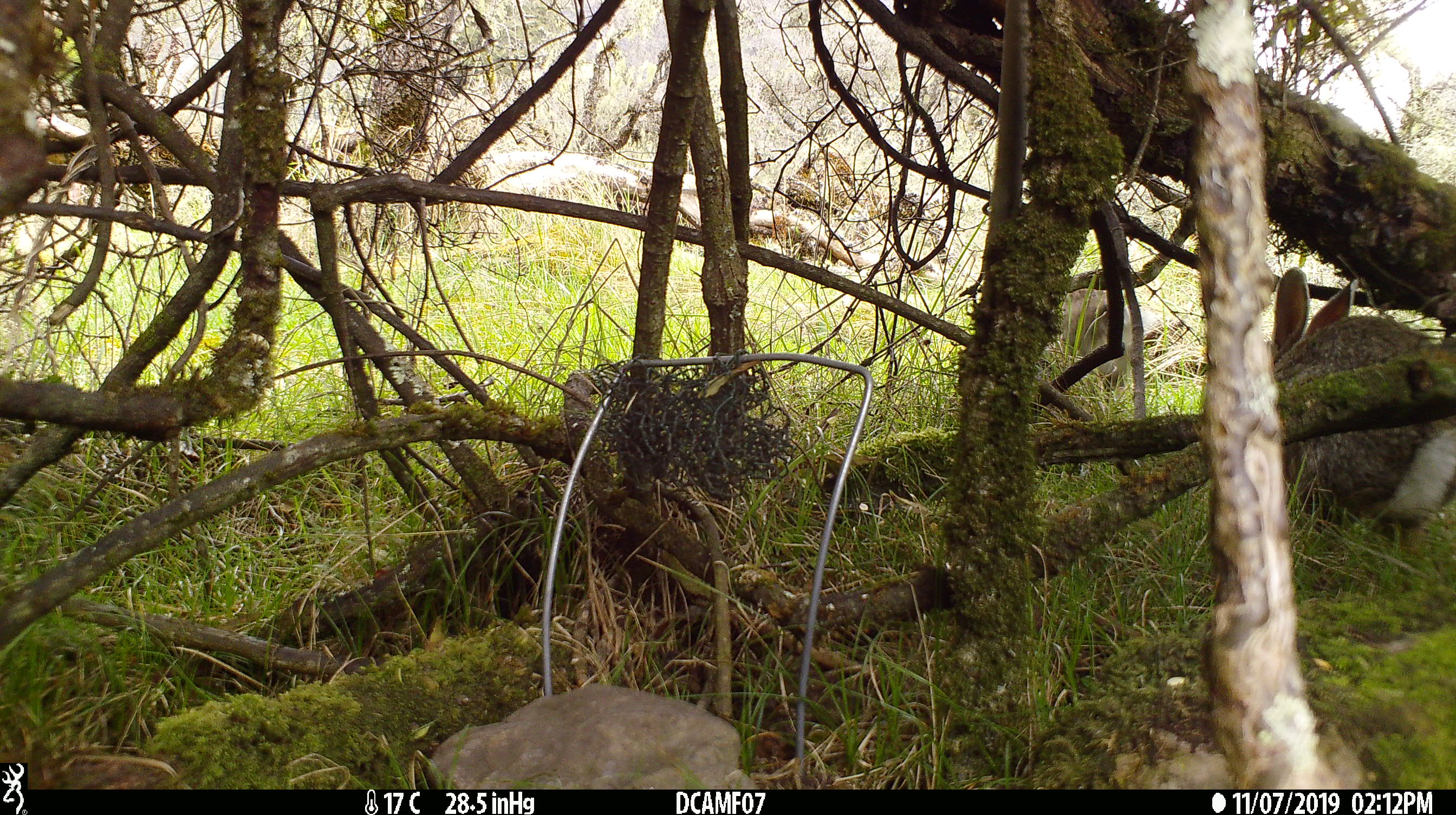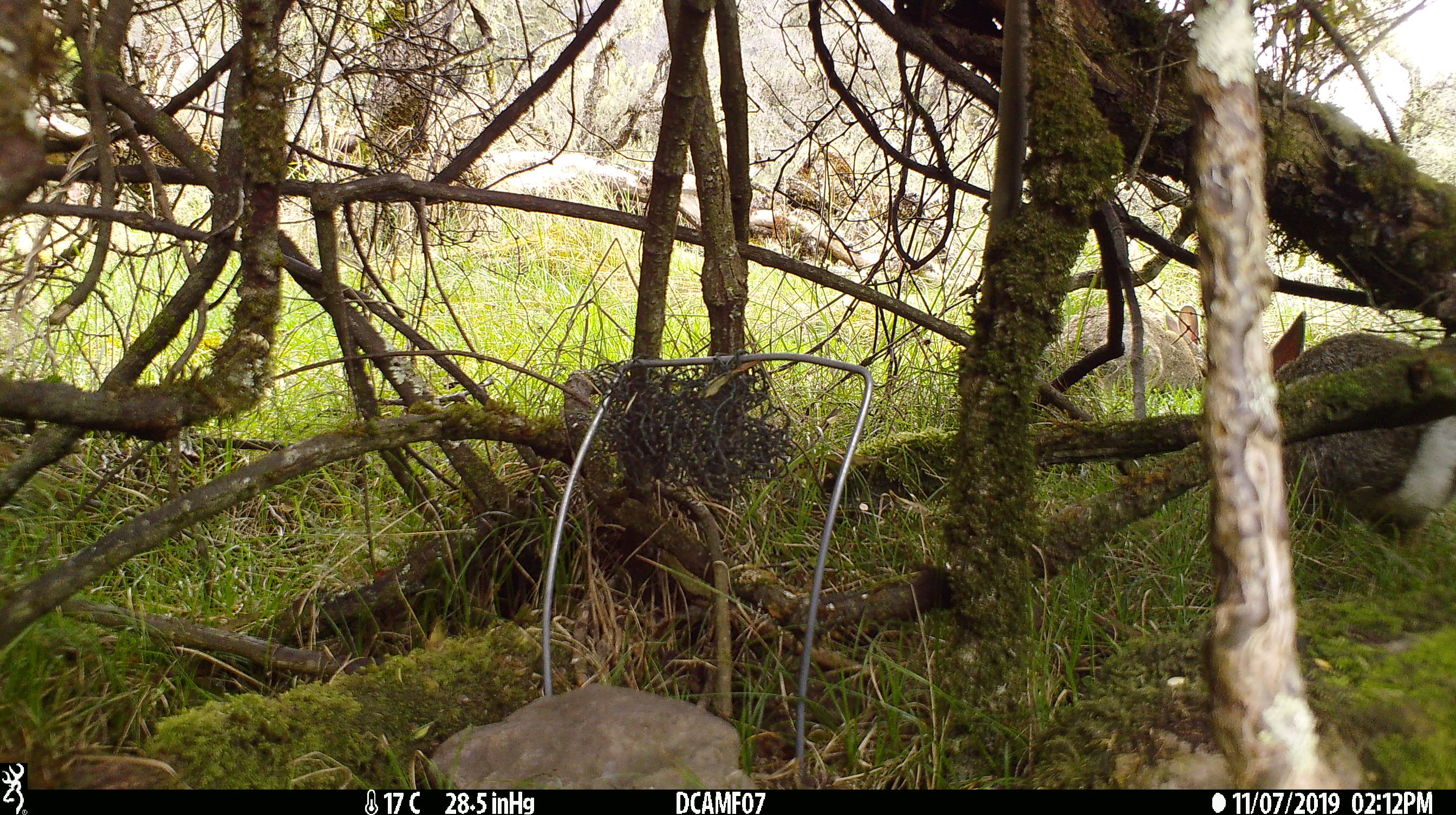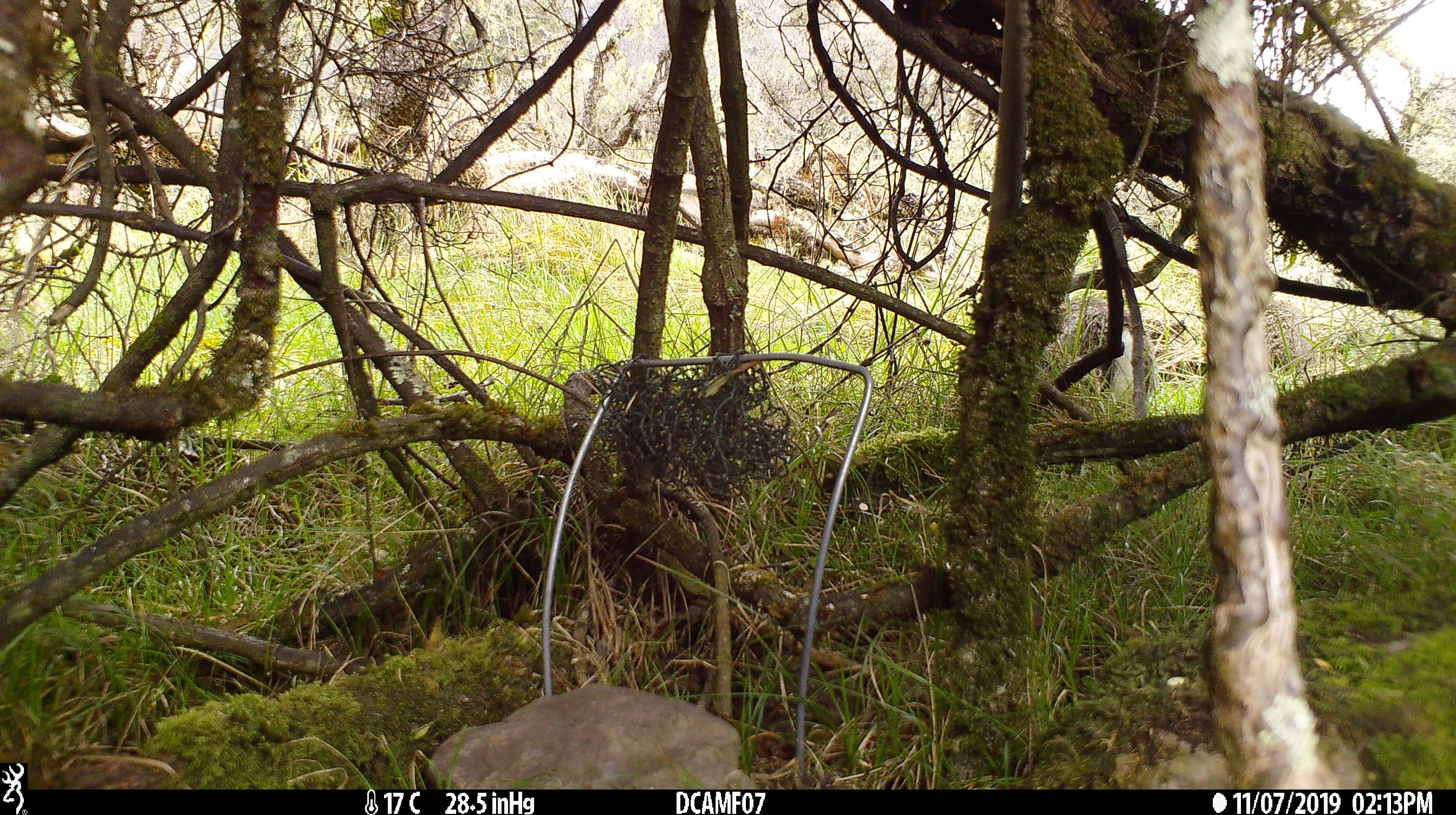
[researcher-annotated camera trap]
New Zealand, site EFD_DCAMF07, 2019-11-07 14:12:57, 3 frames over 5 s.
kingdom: Animalia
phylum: Chordata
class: Mammalia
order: Lagomorpha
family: Leporidae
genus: Oryctolagus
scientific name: Oryctolagus cuniculus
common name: european rabbit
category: rabbit